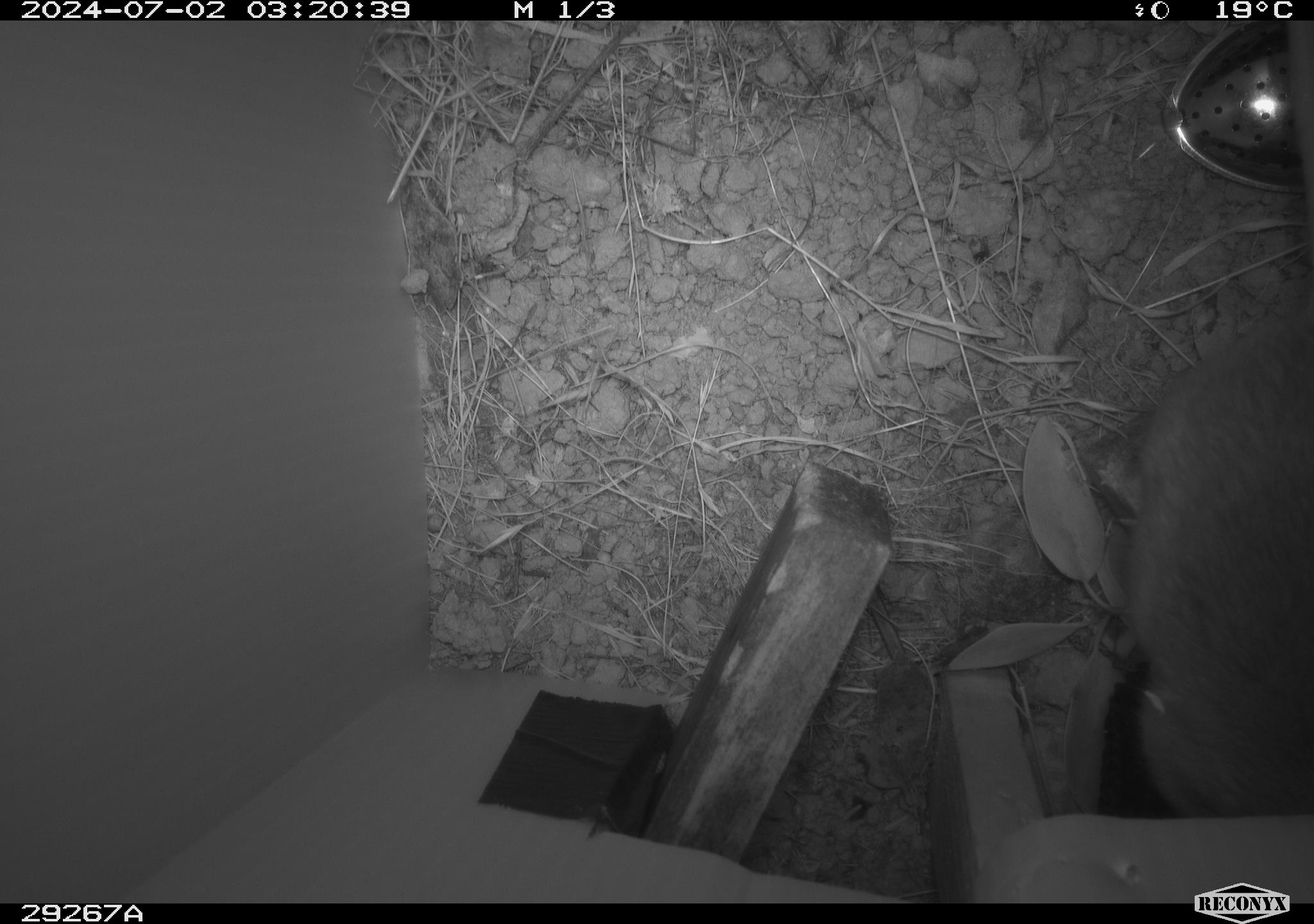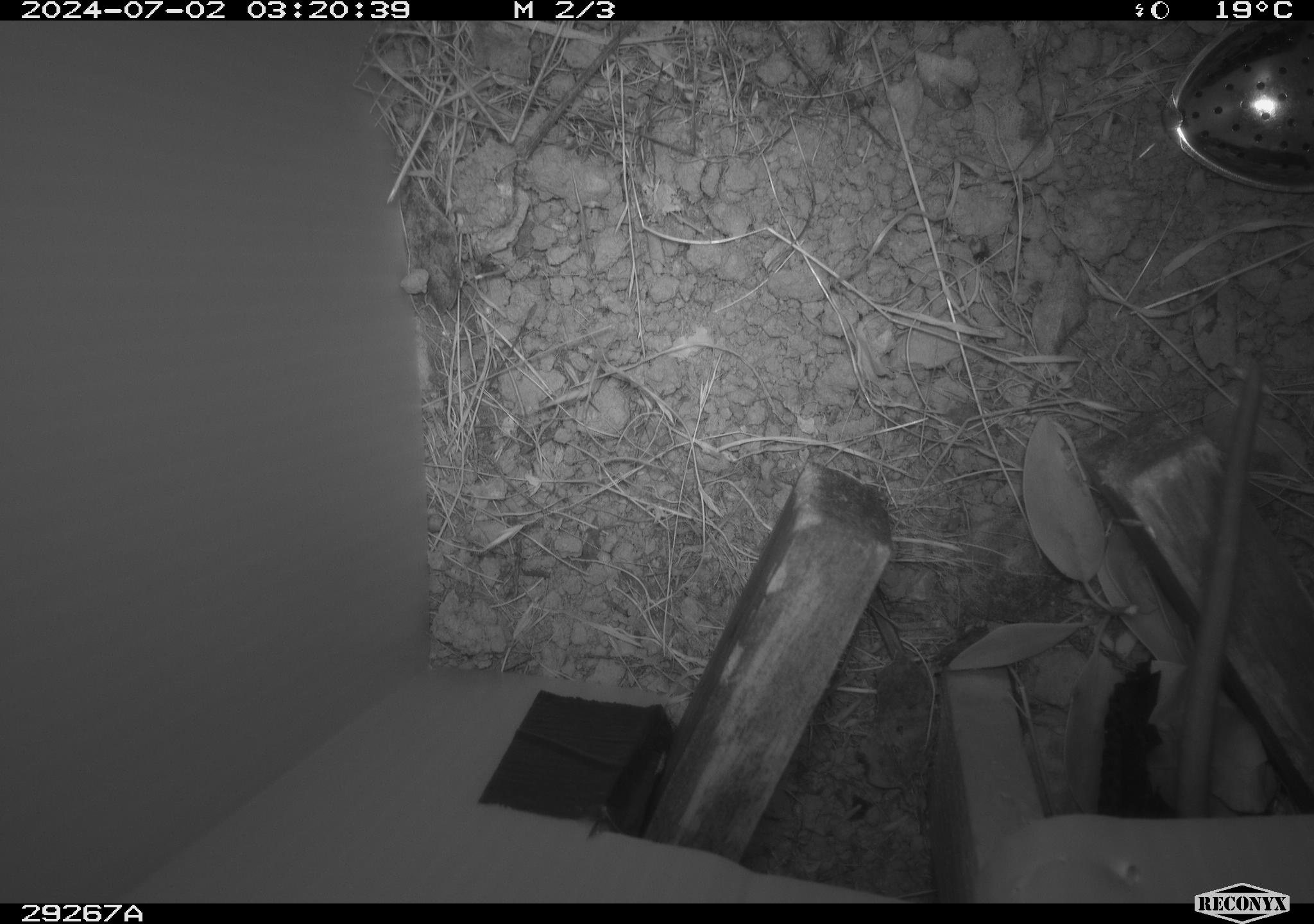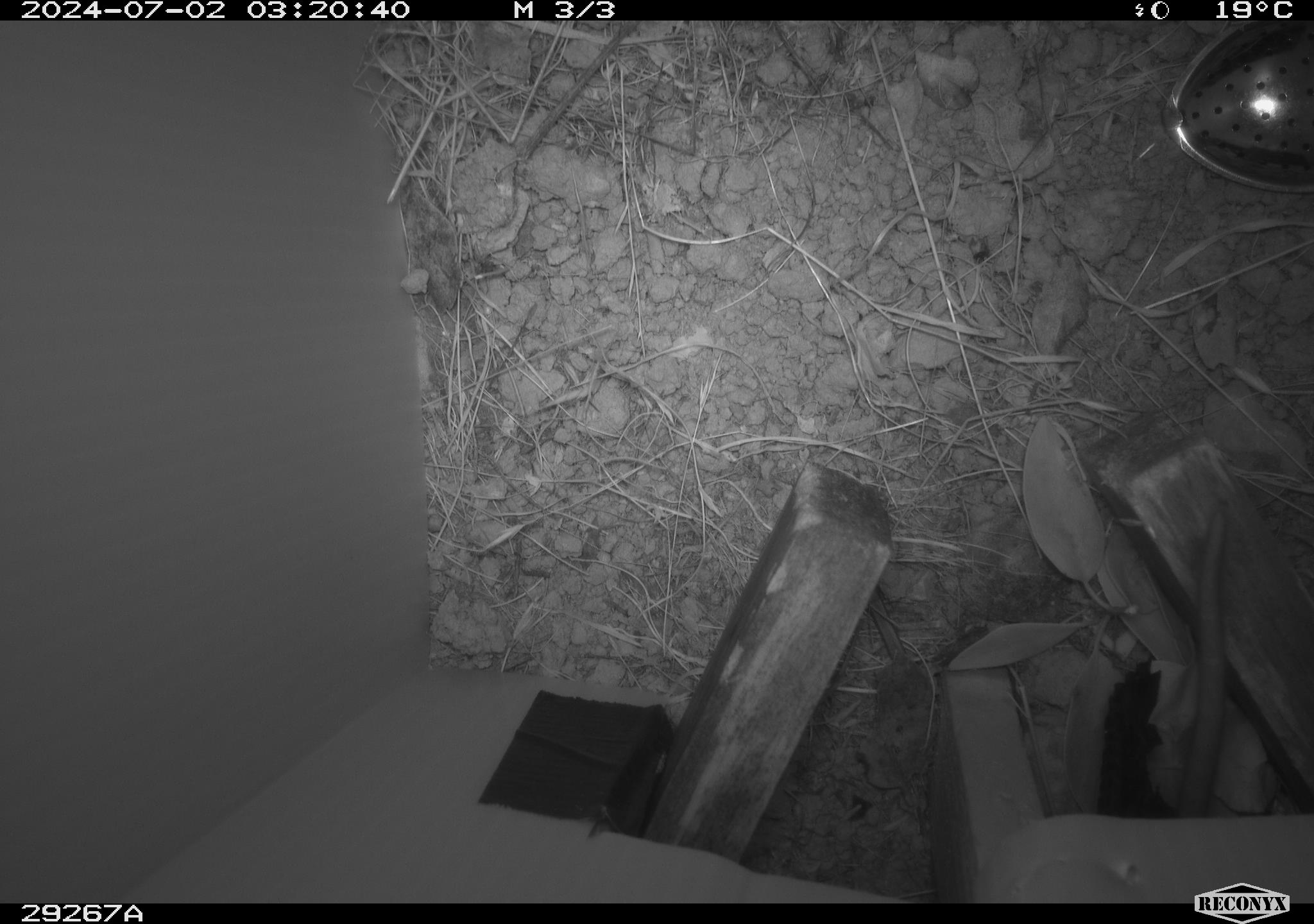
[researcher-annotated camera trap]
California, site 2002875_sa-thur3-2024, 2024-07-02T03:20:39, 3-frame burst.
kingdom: Animalia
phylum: Chordata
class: Mammalia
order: Rodentia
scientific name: Rodentia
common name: rodent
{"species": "rodent (Rodentia)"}